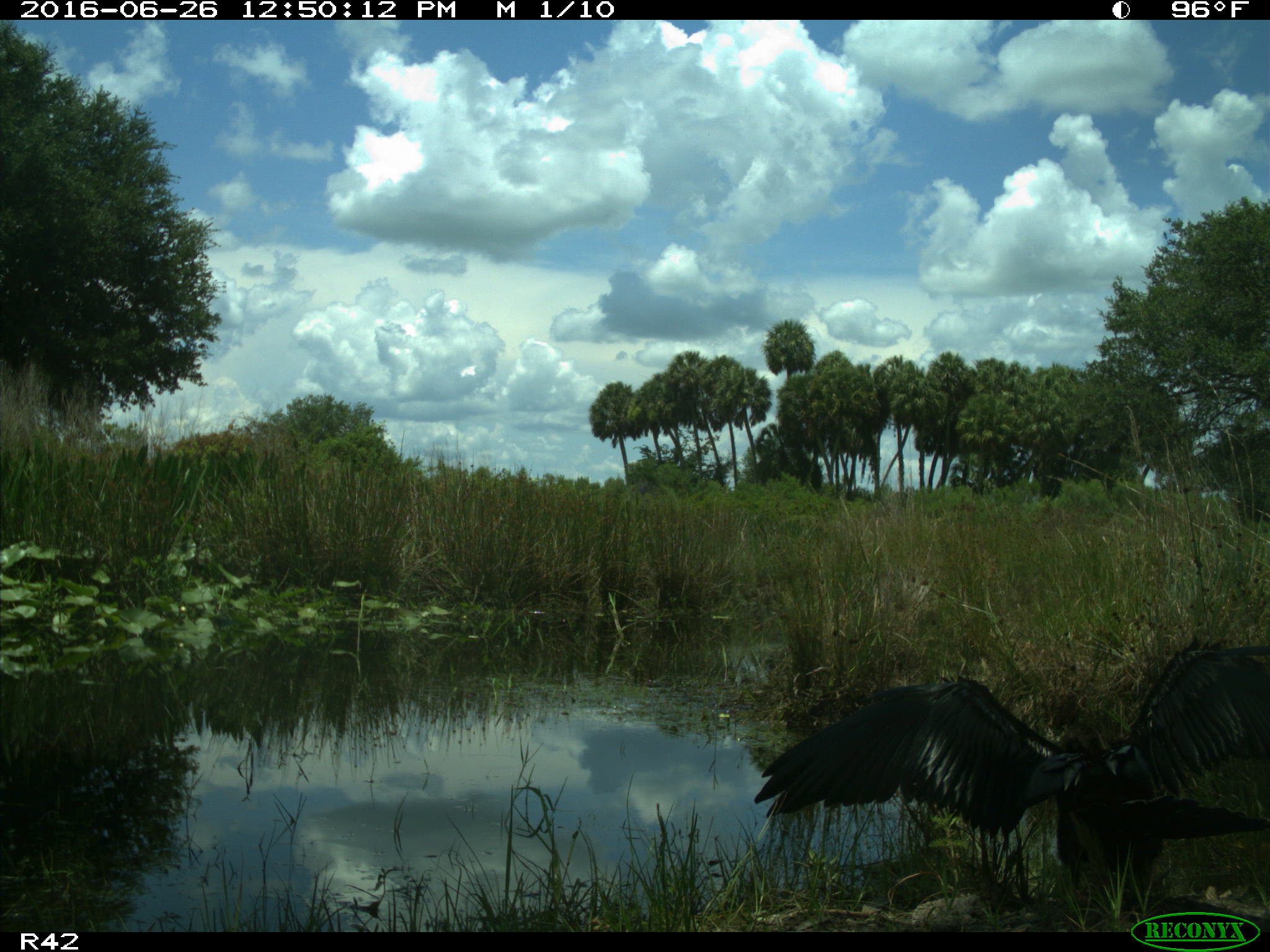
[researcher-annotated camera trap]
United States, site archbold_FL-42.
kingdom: Animalia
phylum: Chordata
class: Aves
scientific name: Aves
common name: birds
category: unidentified bird